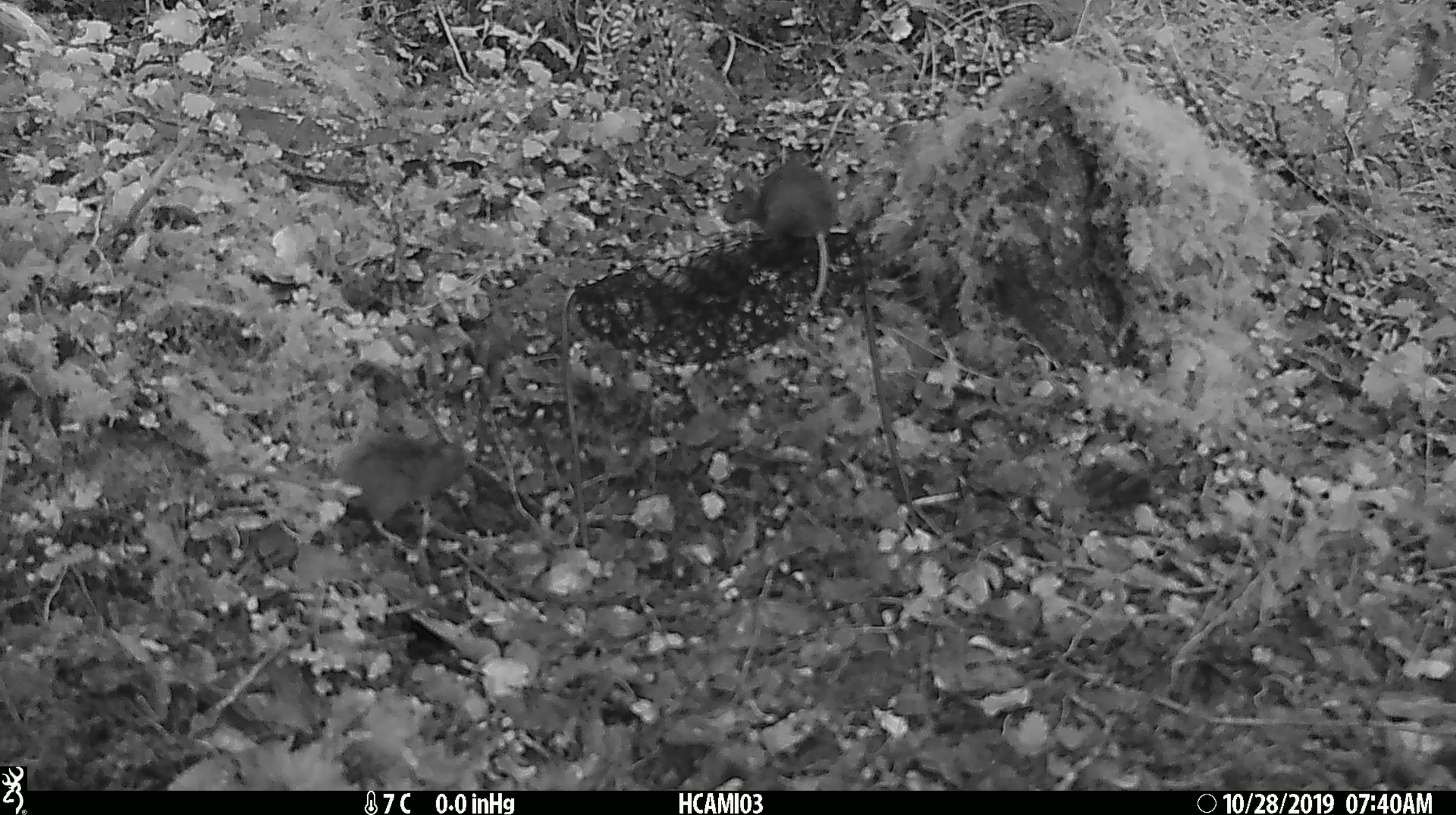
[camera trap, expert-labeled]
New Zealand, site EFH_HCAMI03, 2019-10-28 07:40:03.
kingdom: Animalia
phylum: Chordata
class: Mammalia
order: Rodentia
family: Muridae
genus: Mus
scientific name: Mus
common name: mouse